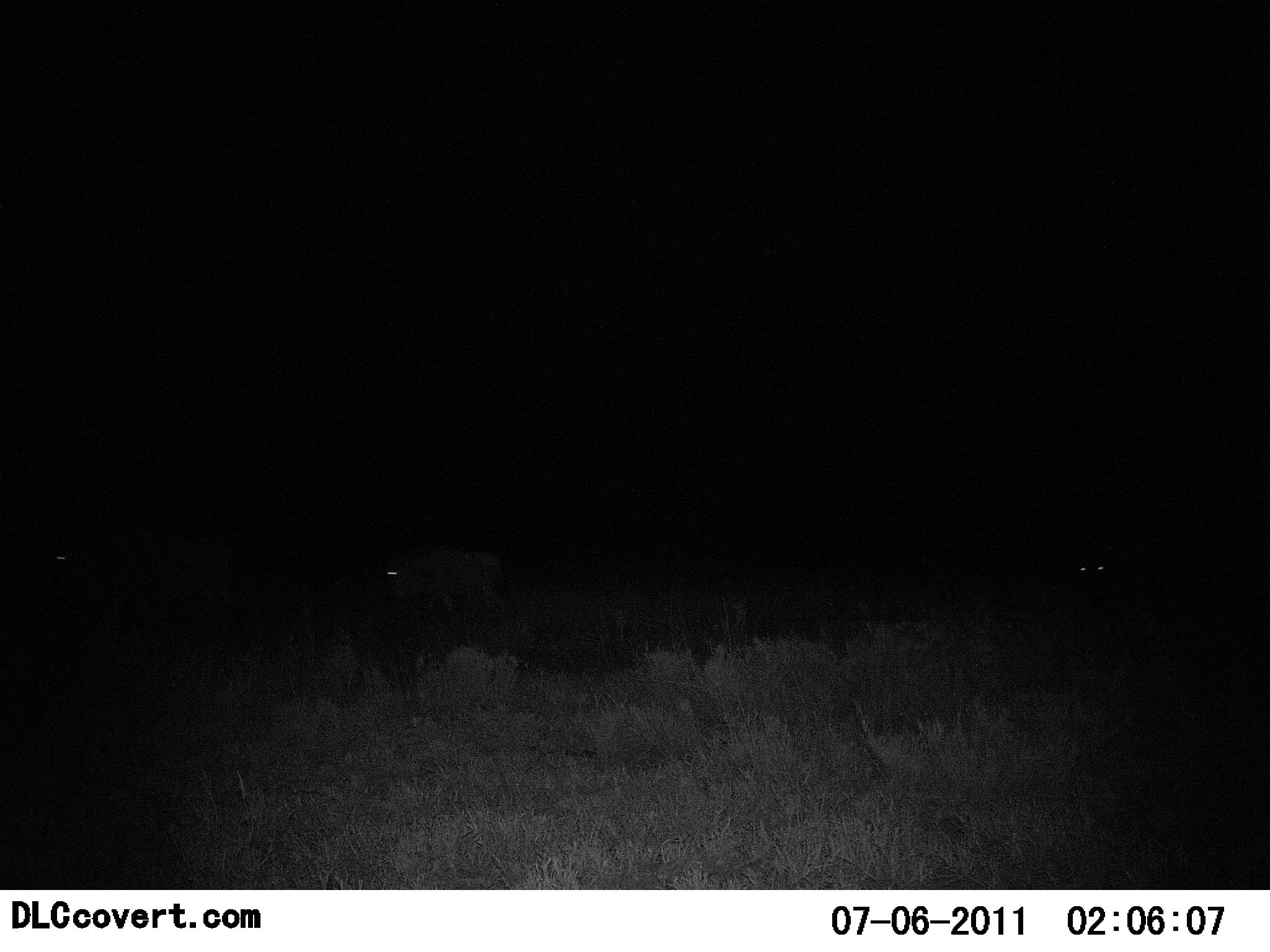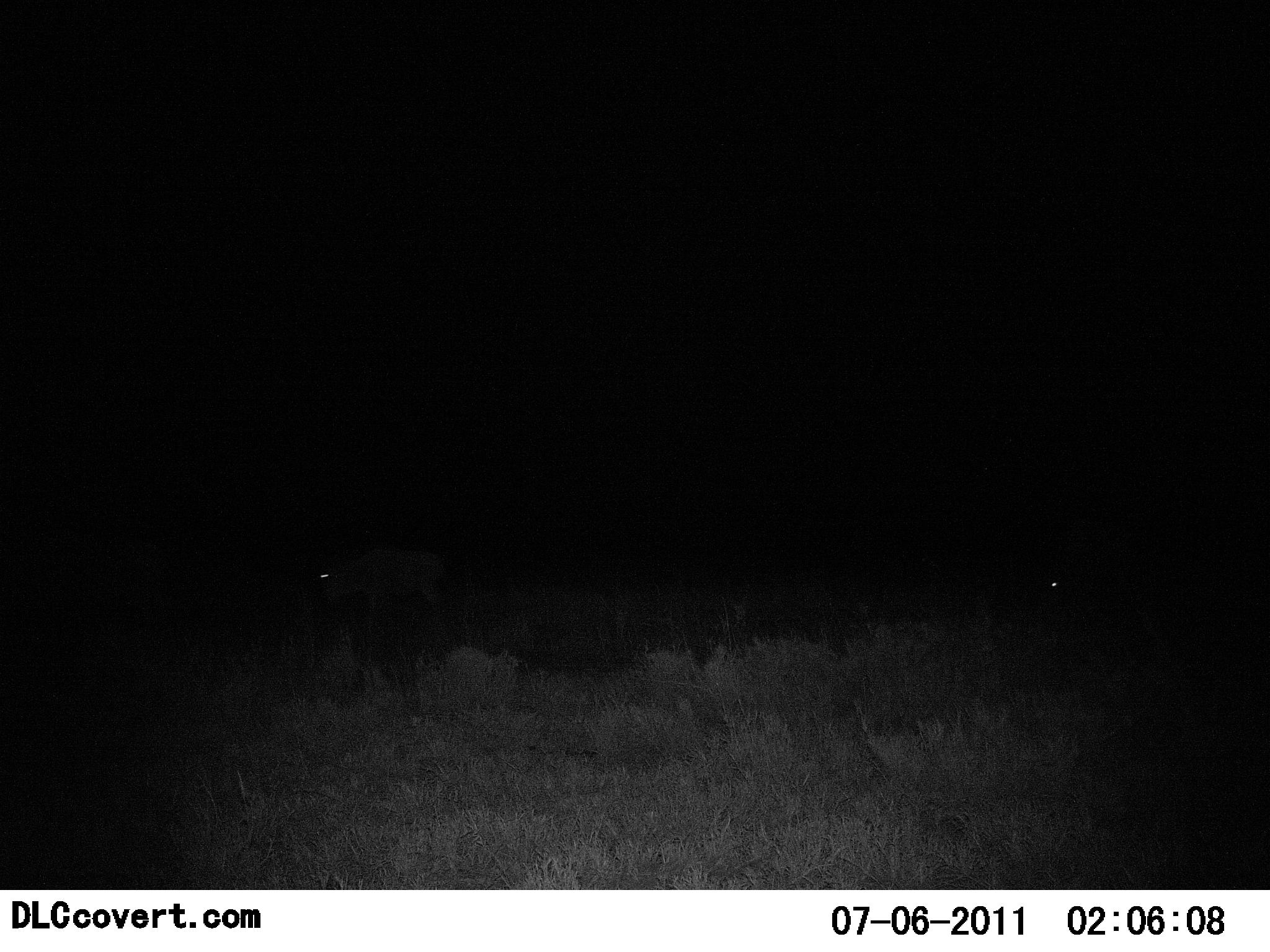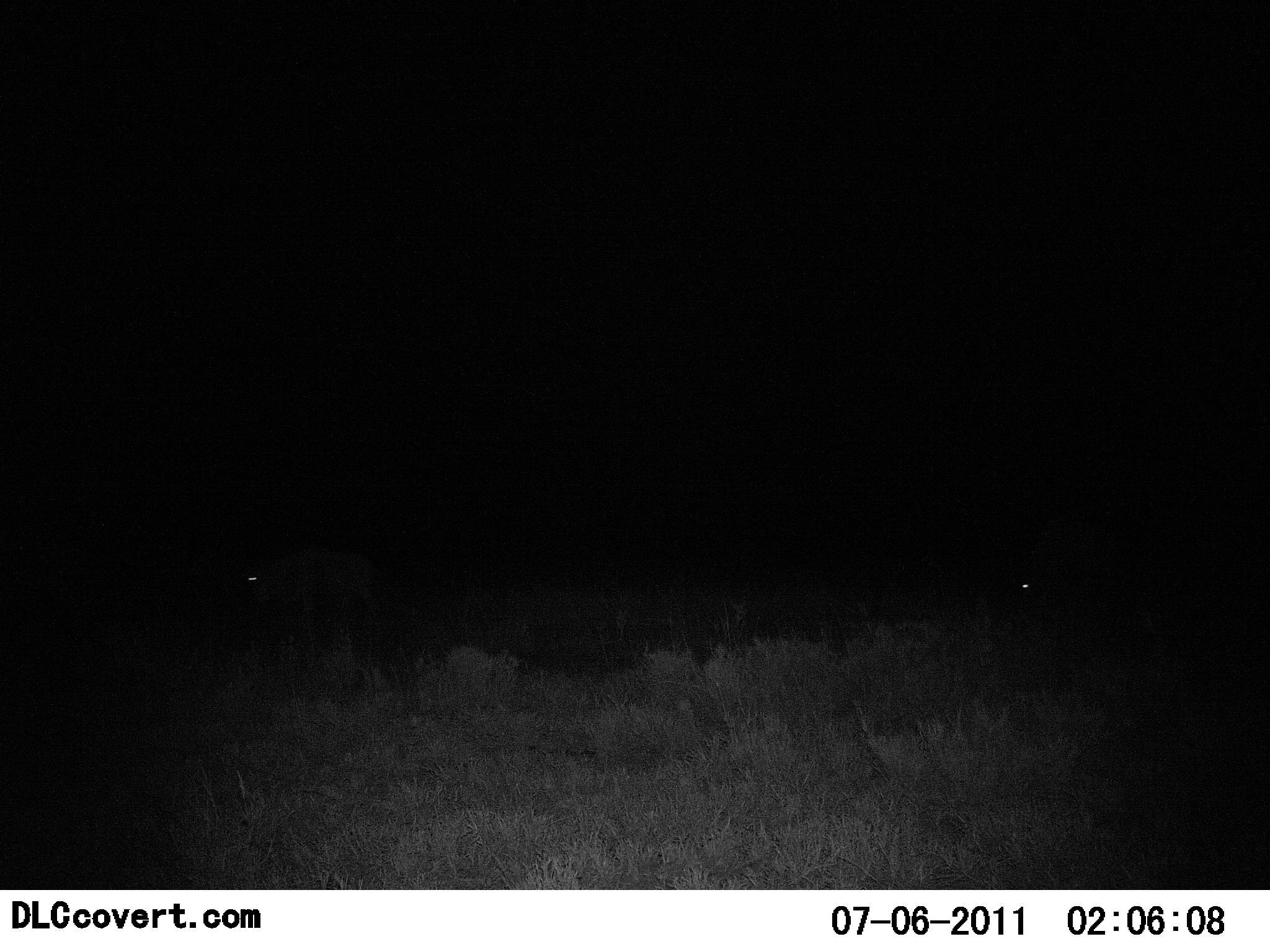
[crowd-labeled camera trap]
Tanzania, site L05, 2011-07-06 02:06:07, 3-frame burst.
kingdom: Animalia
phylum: Chordata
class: Mammalia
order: Artiodactyla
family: Bovidae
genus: Connochaetes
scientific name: Connochaetes taurinus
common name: blue wildebeest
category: wildebeest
Wildebeest (blue wildebeest) (Connochaetes taurinus), count 3. Behavior (volunteer vote fractions): standing 0%, resting 0%, moving 100%, interacting 0%. Young present (vote fraction): 0%. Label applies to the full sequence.